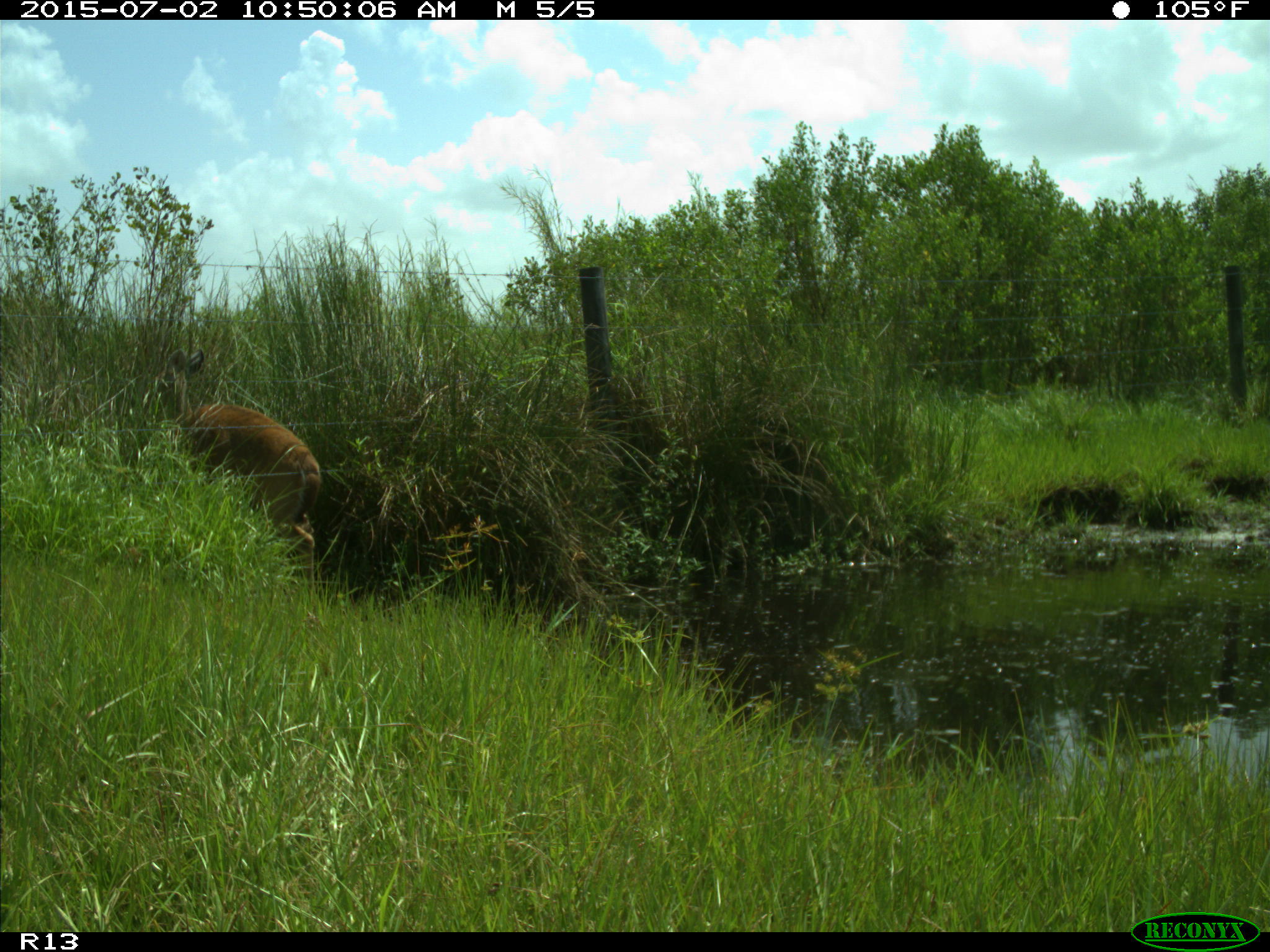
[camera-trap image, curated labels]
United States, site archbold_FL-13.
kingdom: Animalia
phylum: Chordata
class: Mammalia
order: Artiodactyla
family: Cervidae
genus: Odocoileus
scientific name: Odocoileus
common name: deer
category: unidentified deer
Unidentified deer (deer) (Odocoileus).